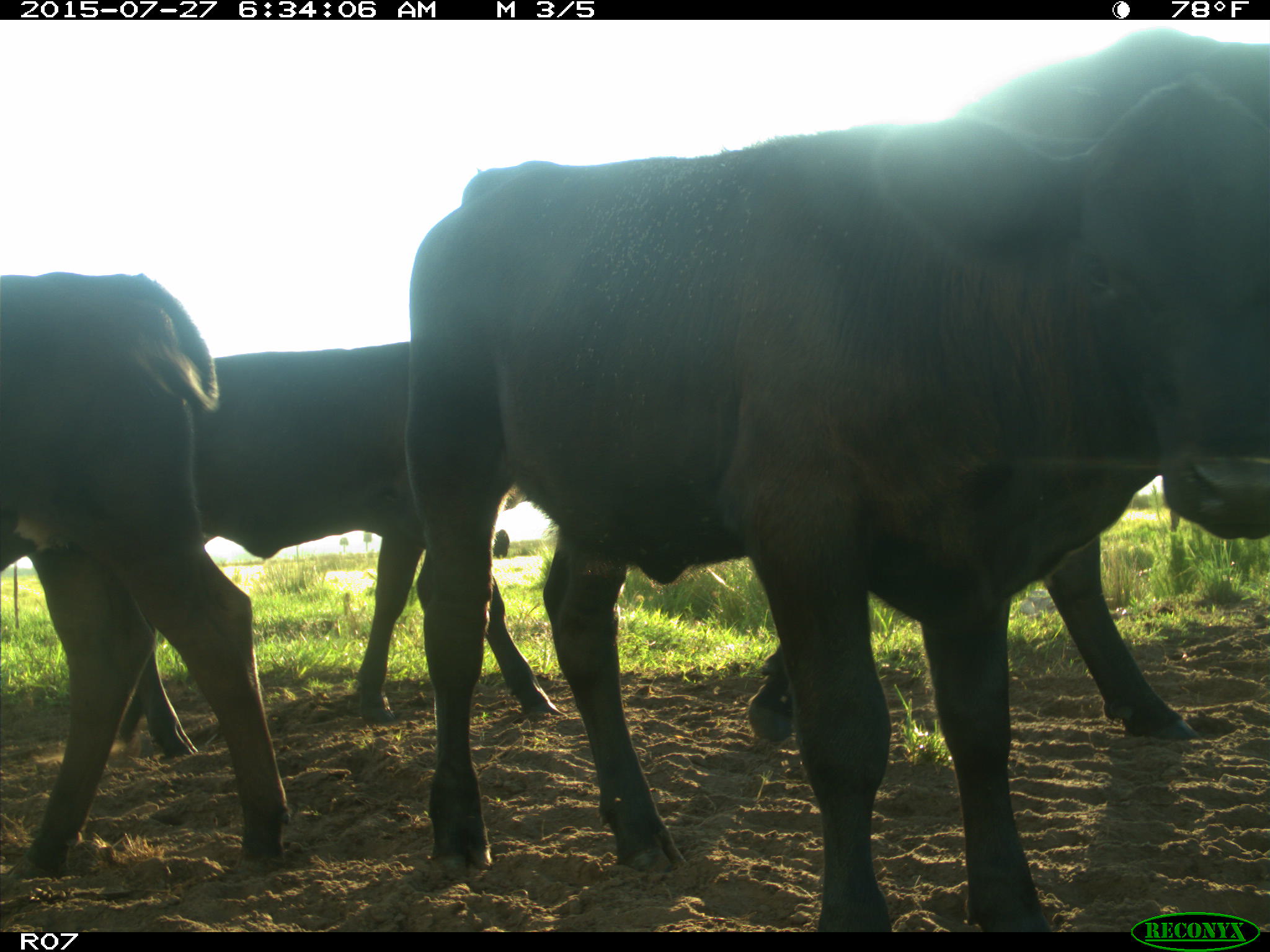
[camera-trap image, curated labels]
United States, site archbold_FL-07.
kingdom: Animalia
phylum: Chordata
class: Mammalia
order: Artiodactyla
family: Bovidae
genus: Bos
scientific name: Bos taurus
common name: domestic cow